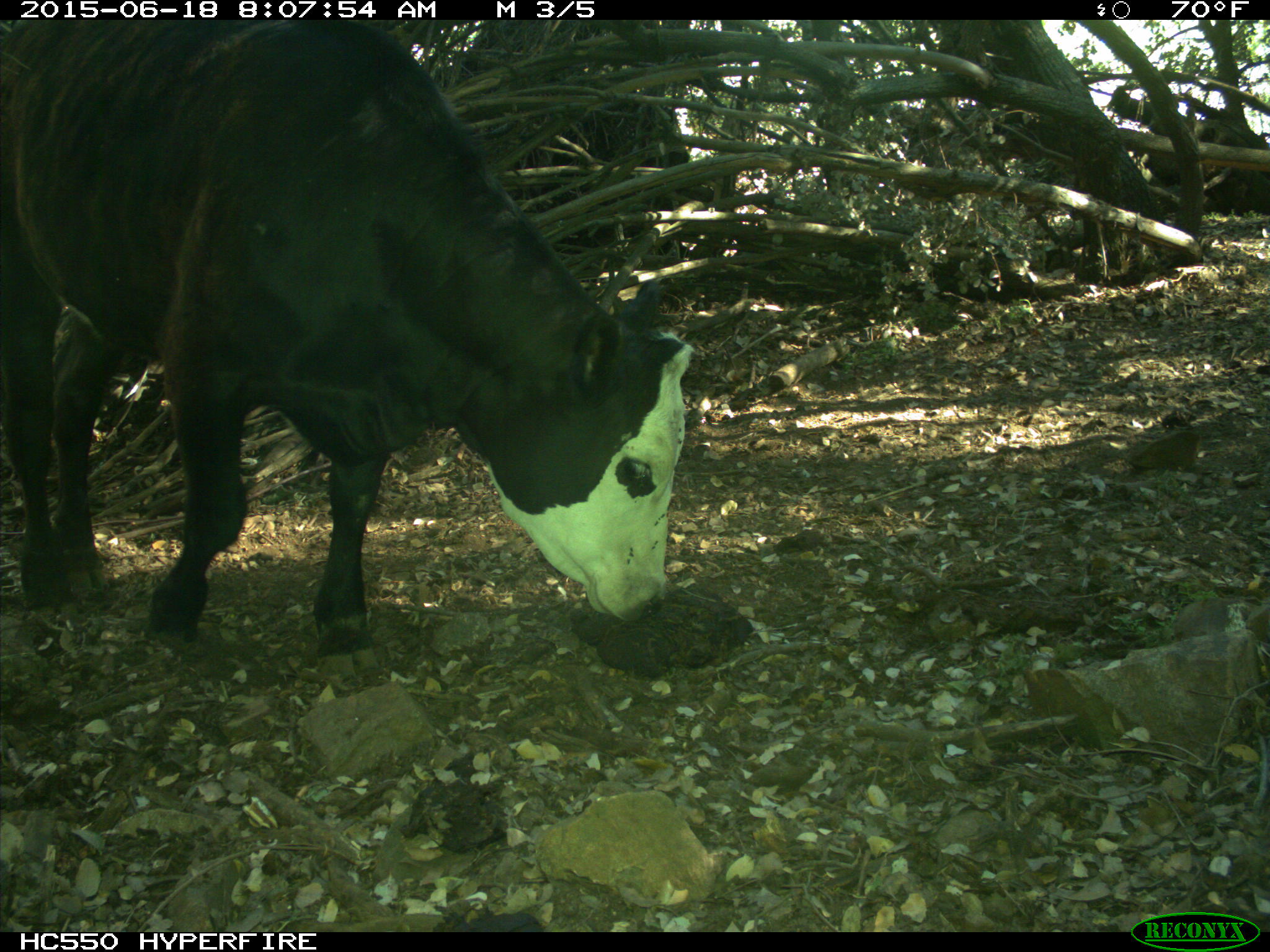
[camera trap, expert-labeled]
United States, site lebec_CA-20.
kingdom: Animalia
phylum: Chordata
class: Mammalia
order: Artiodactyla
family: Bovidae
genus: Bos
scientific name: Bos taurus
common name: domestic cow